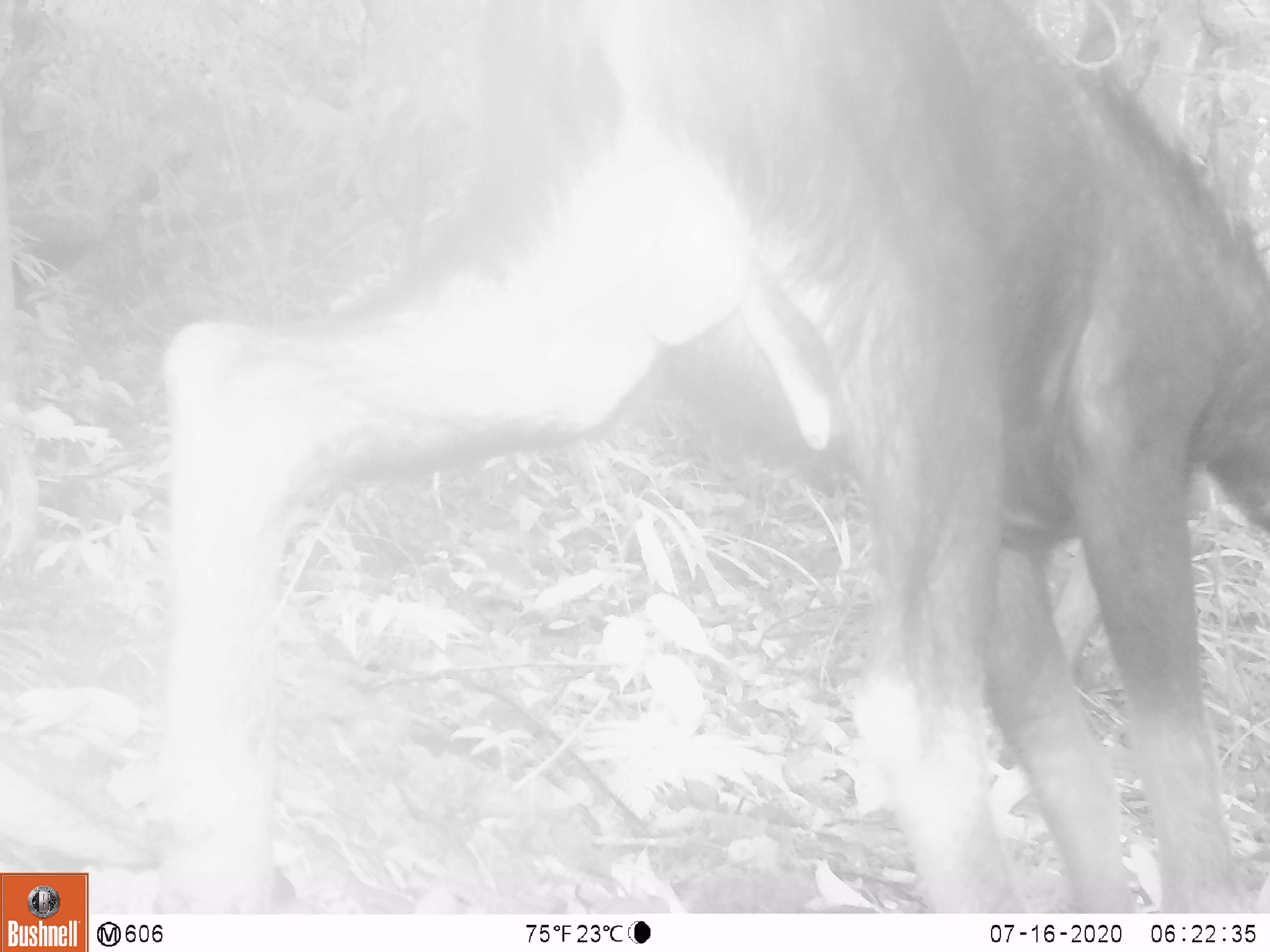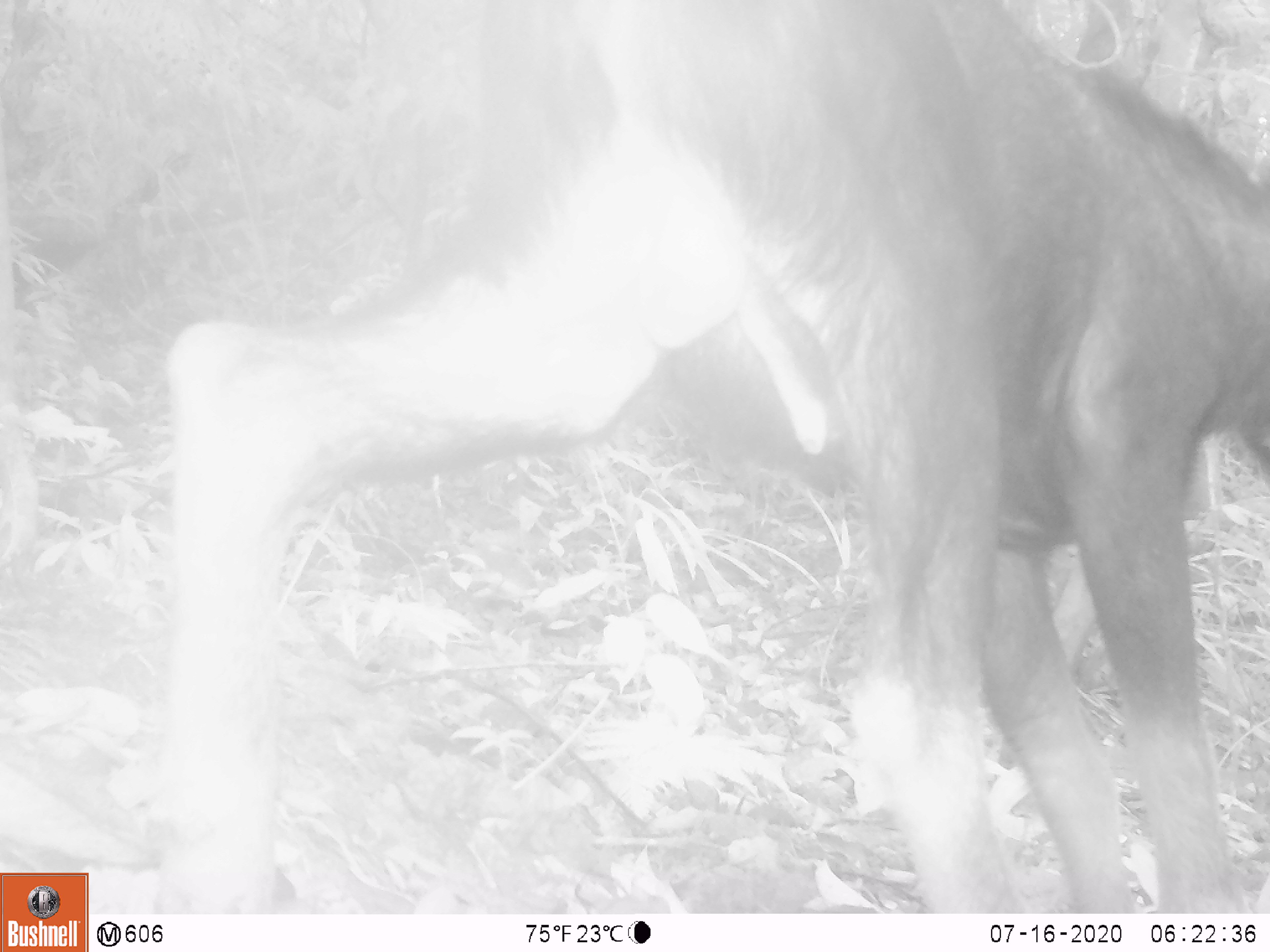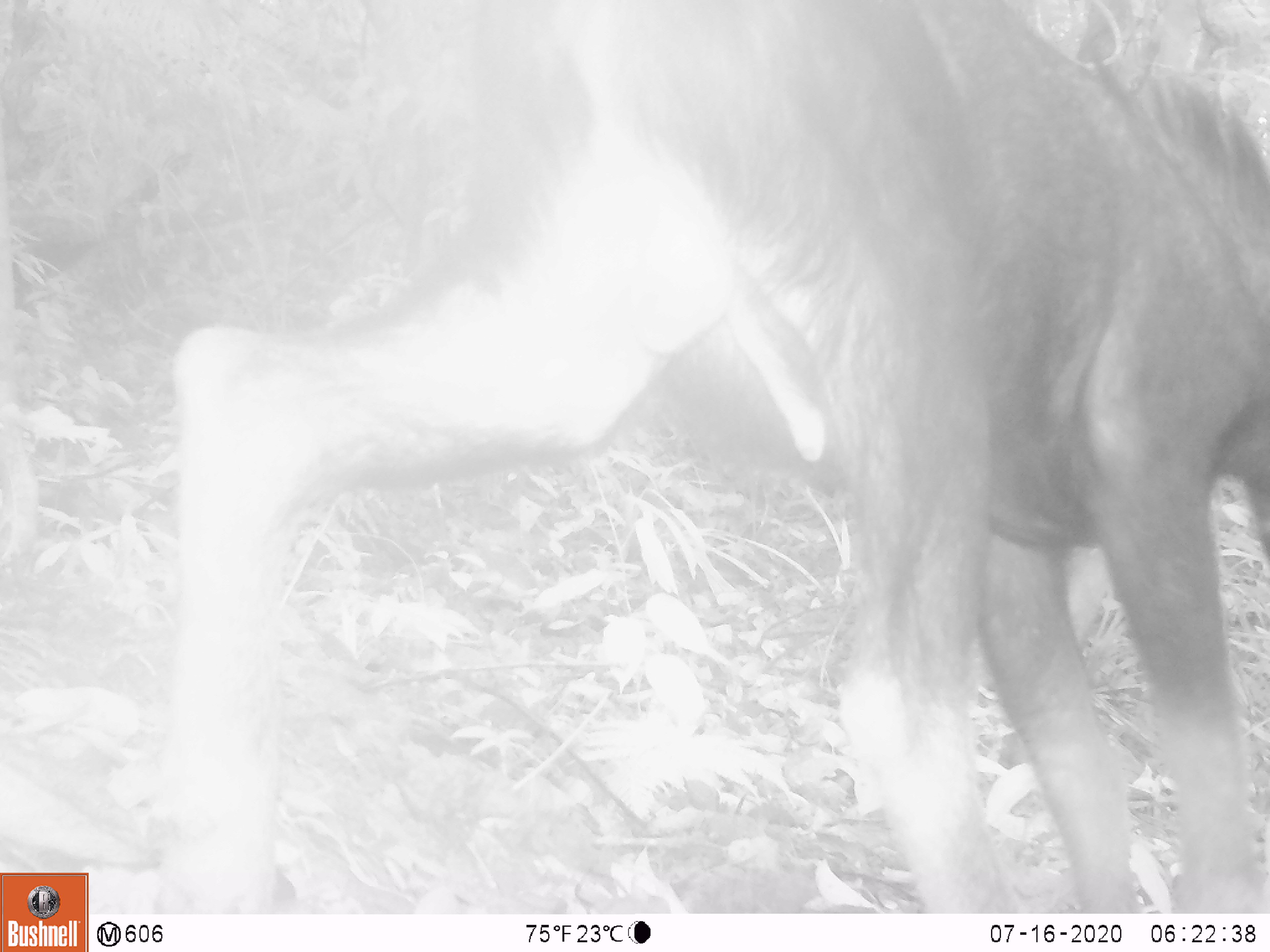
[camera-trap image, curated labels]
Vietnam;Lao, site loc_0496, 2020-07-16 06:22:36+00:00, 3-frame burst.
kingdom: Animalia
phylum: Chordata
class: Mammalia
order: Artiodactyla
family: Bovidae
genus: Capricornis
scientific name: Capricornis sumatraensis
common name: chinese serow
Chinese serow (Capricornis sumatraensis). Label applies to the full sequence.